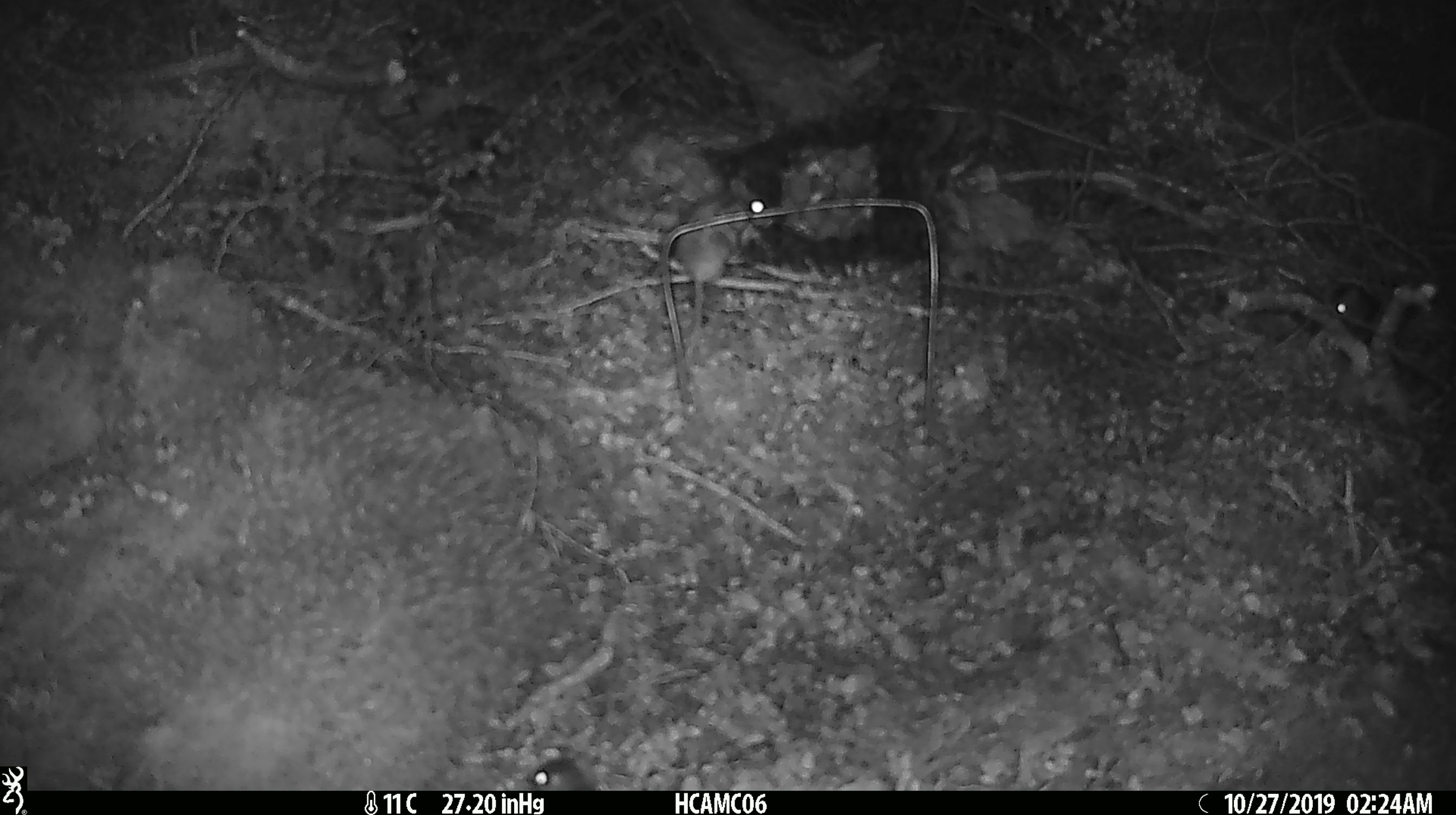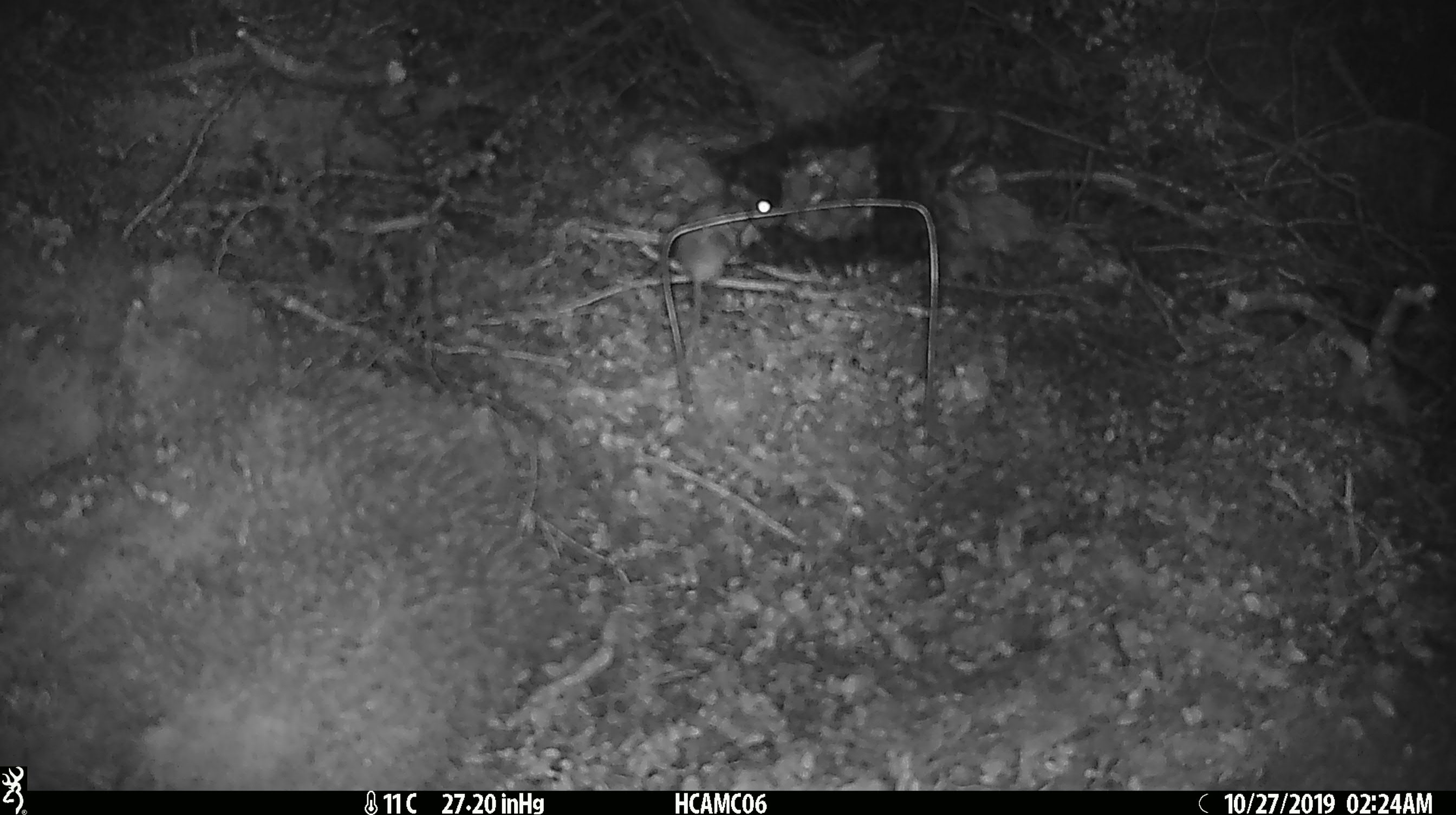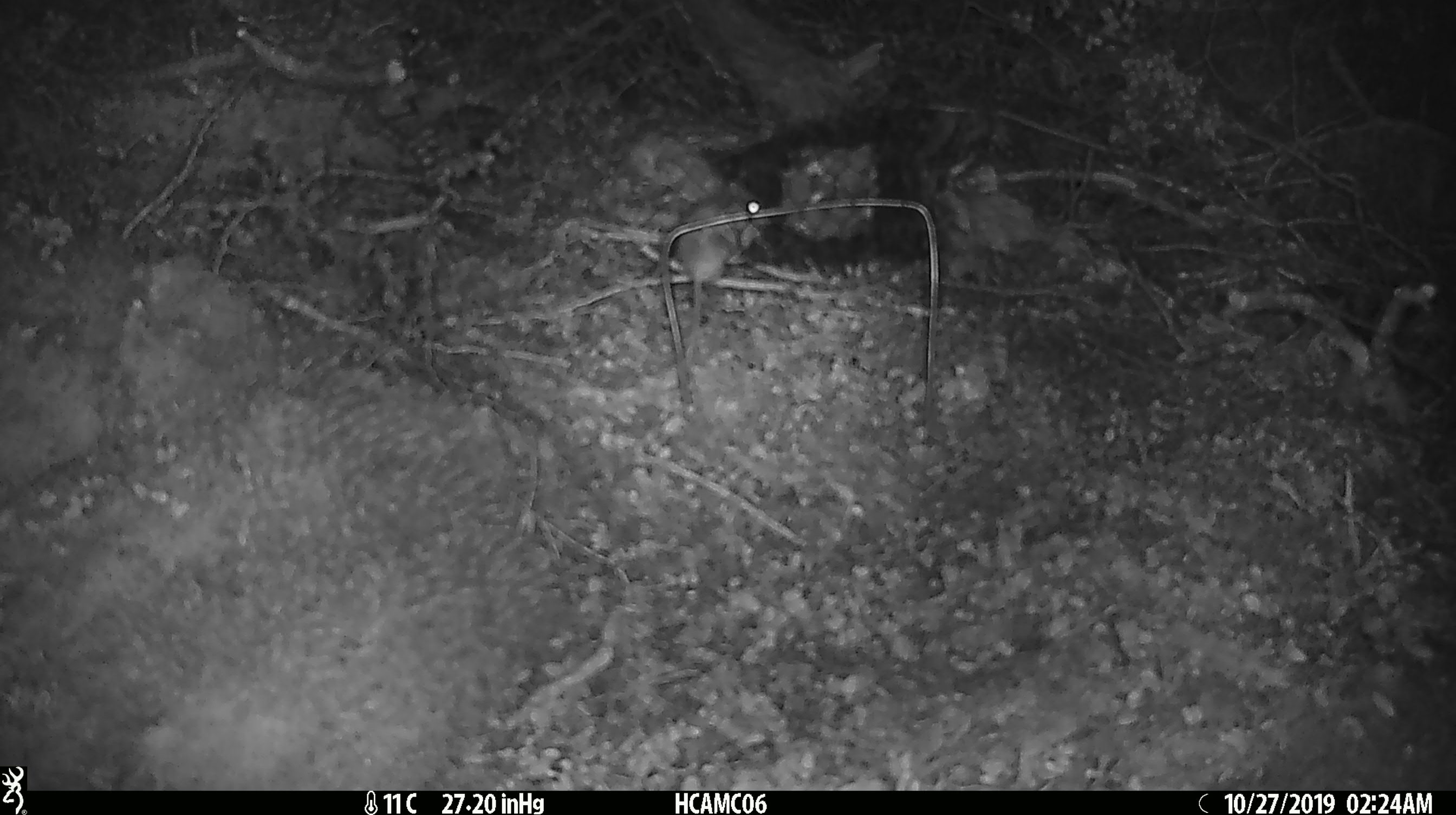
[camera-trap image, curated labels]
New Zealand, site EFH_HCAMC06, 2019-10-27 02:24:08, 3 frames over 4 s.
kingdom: Animalia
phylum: Chordata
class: Mammalia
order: Rodentia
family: Muridae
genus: Mus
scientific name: Mus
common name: mouse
Mouse (Mus).